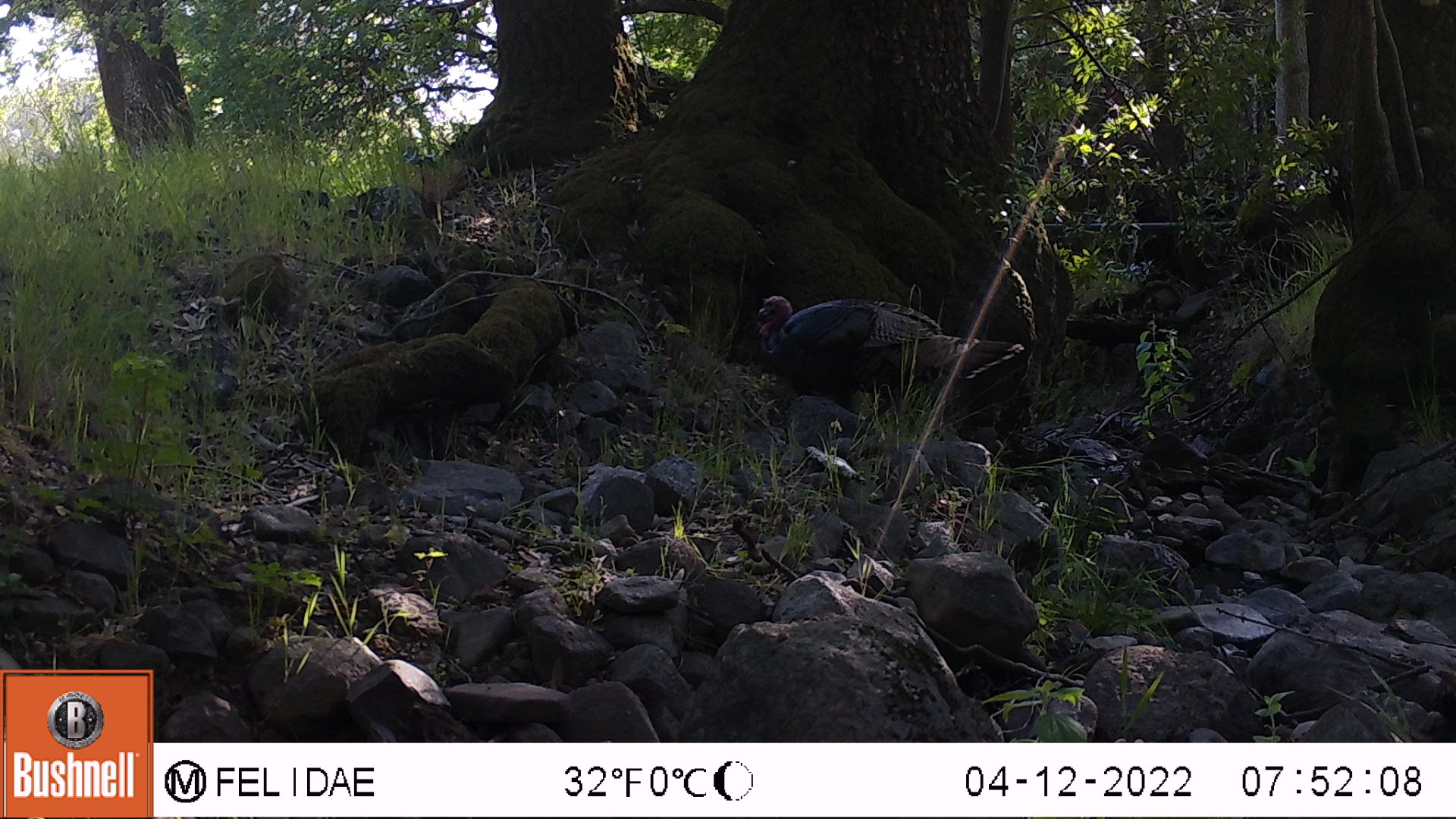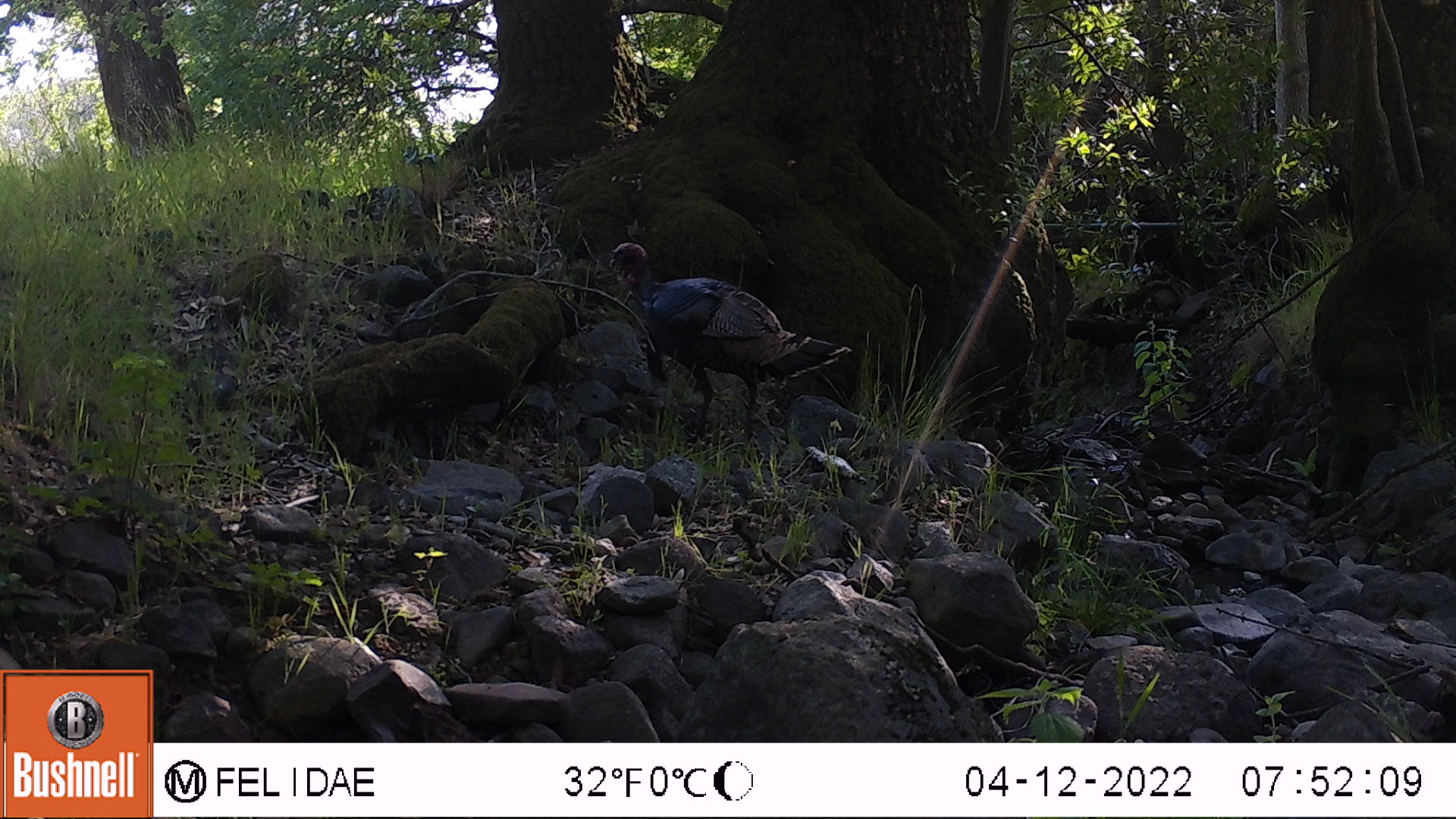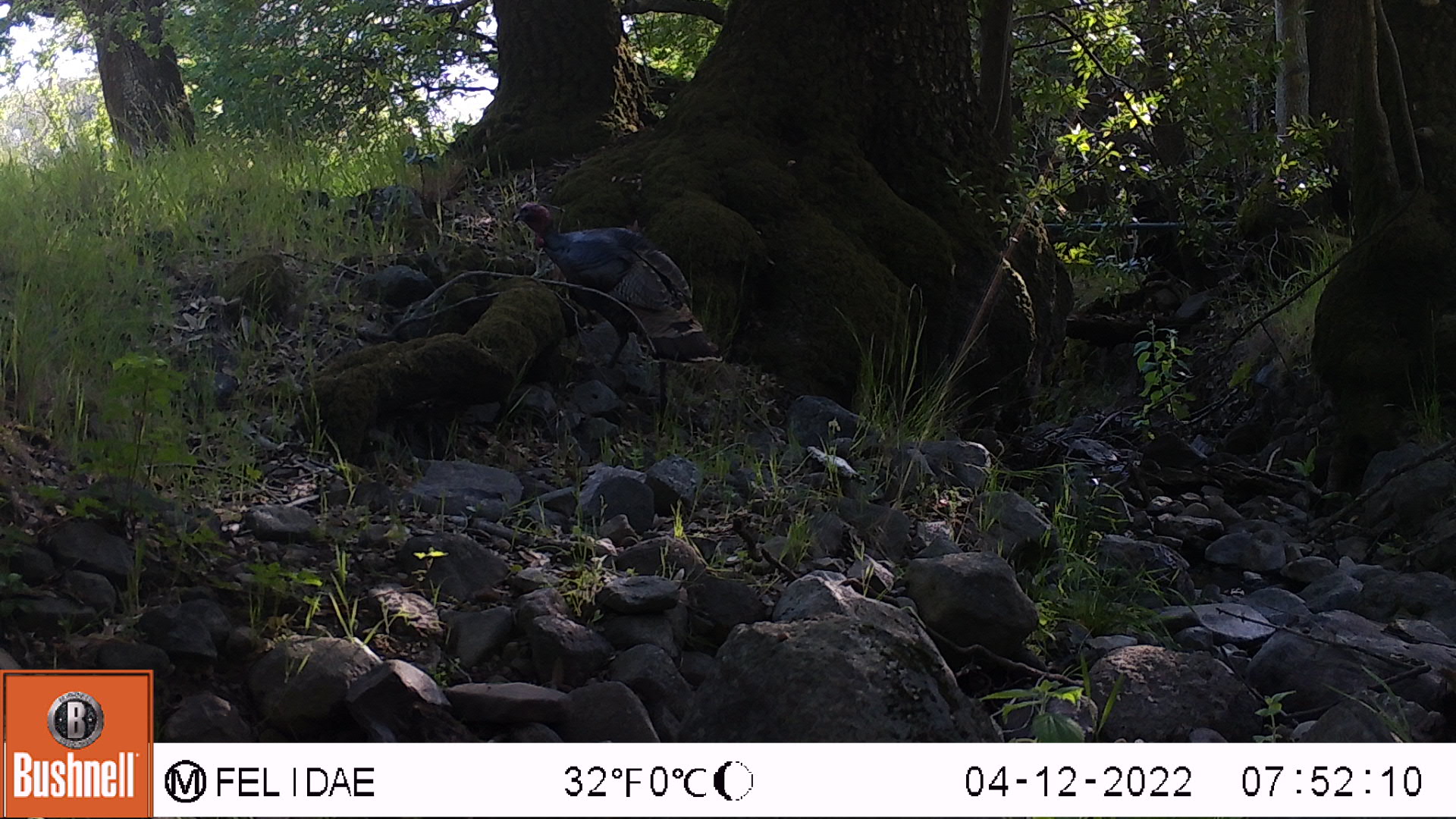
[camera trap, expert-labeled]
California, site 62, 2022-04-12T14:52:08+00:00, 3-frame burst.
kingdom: Animalia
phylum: Chordata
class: Aves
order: Galliformes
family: Phasianidae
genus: Meleagris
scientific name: Meleagris gallopavo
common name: turkey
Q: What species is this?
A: Turkey (Meleagris gallopavo).